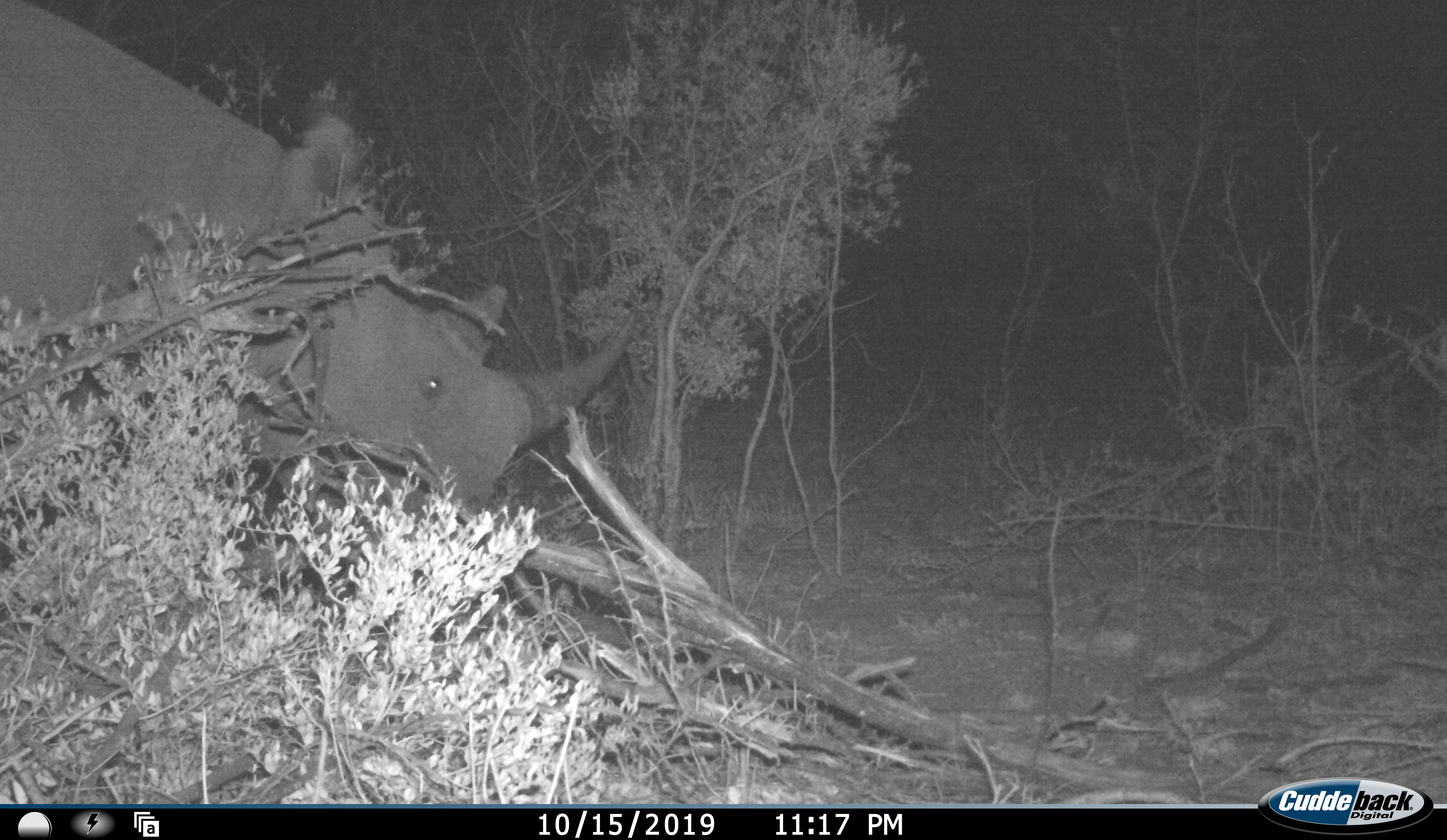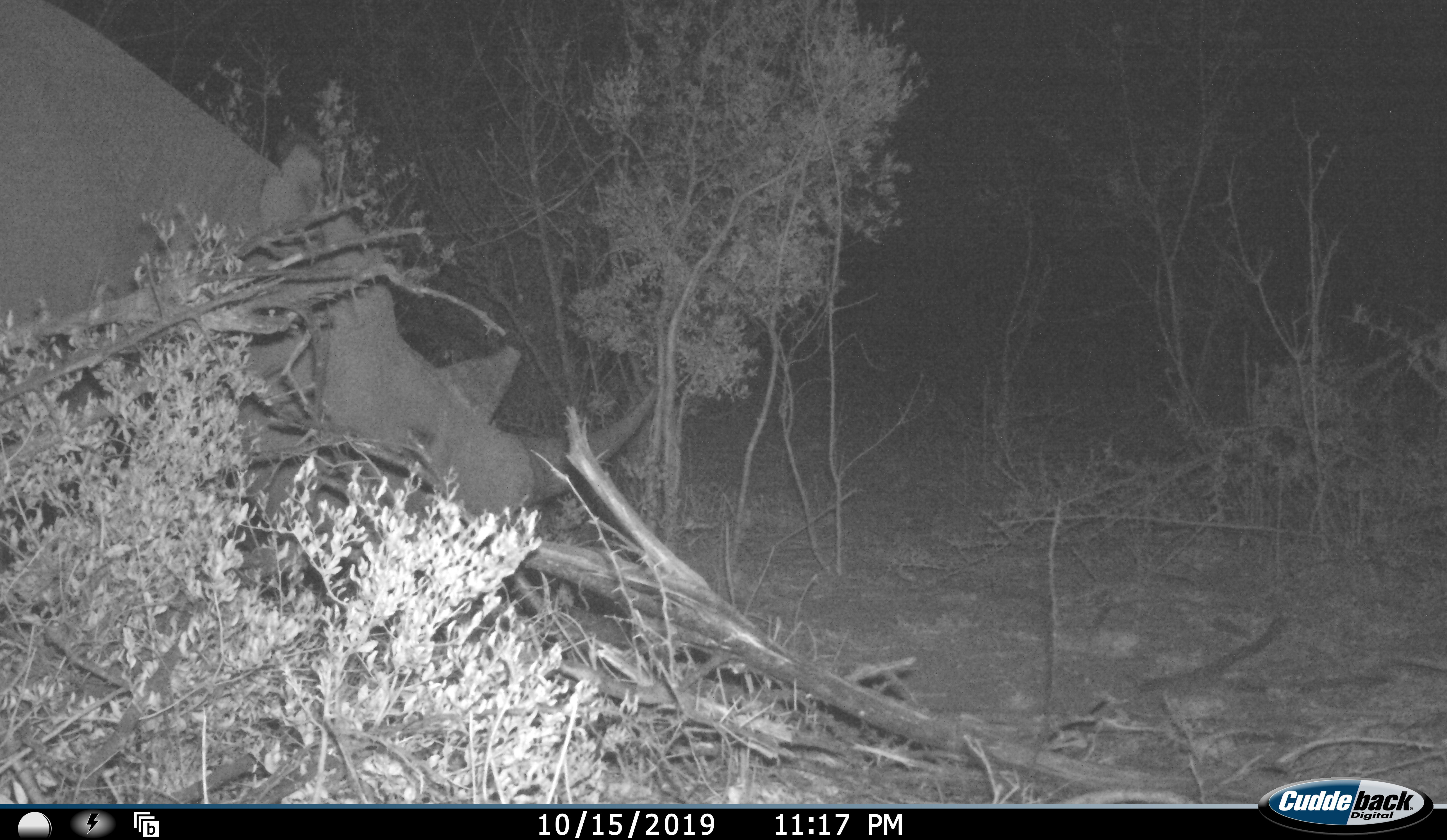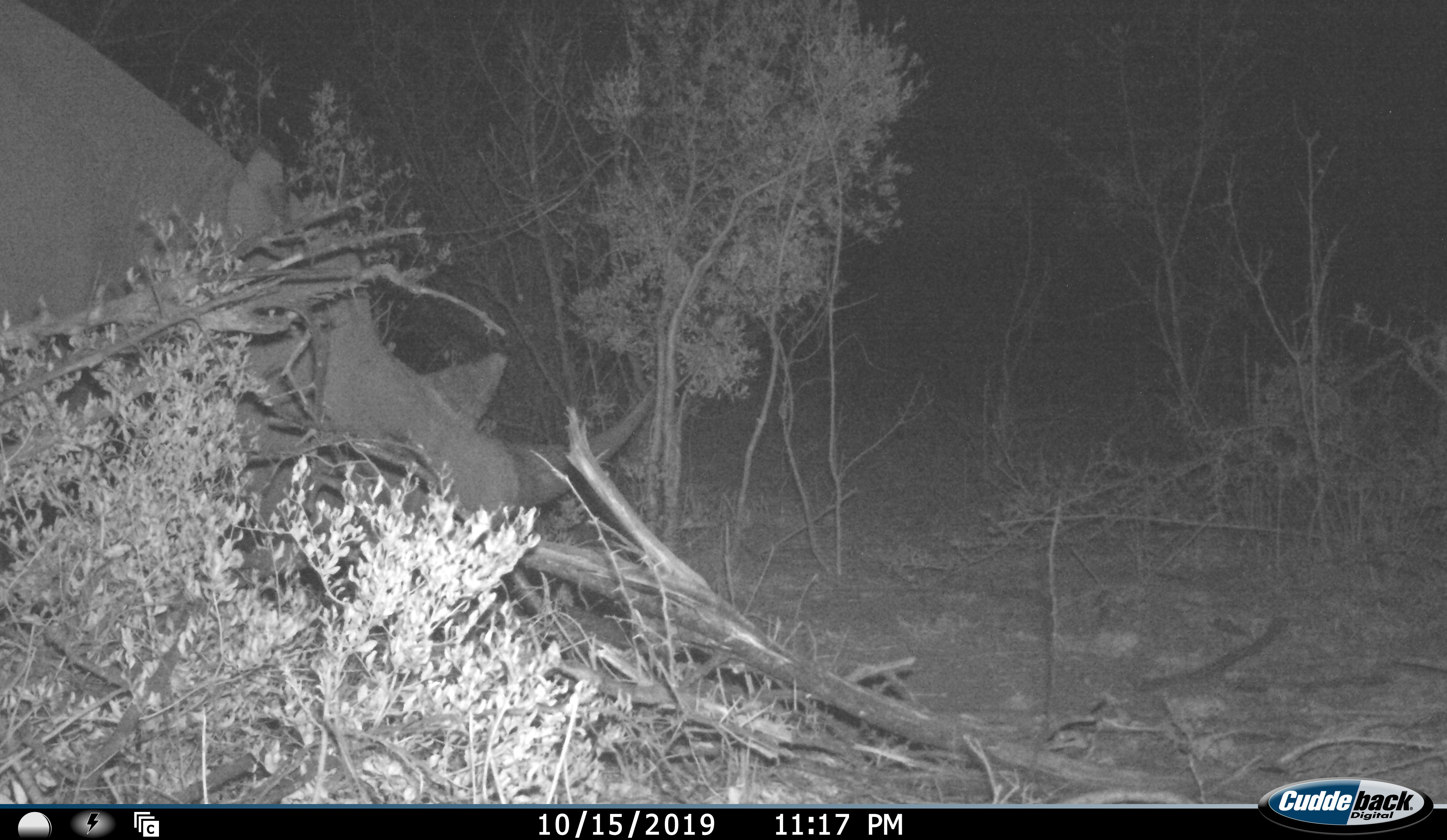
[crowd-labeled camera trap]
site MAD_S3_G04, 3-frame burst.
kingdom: Animalia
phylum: Chordata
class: Mammalia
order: Perissodactyla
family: Rhinocerotidae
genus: Ceratotherium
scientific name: Ceratotherium simum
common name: white rhinoceros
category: rhinoceroswhite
Rhinoceroswhite (white rhinoceros) (Ceratotherium simum), count 1. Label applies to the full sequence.